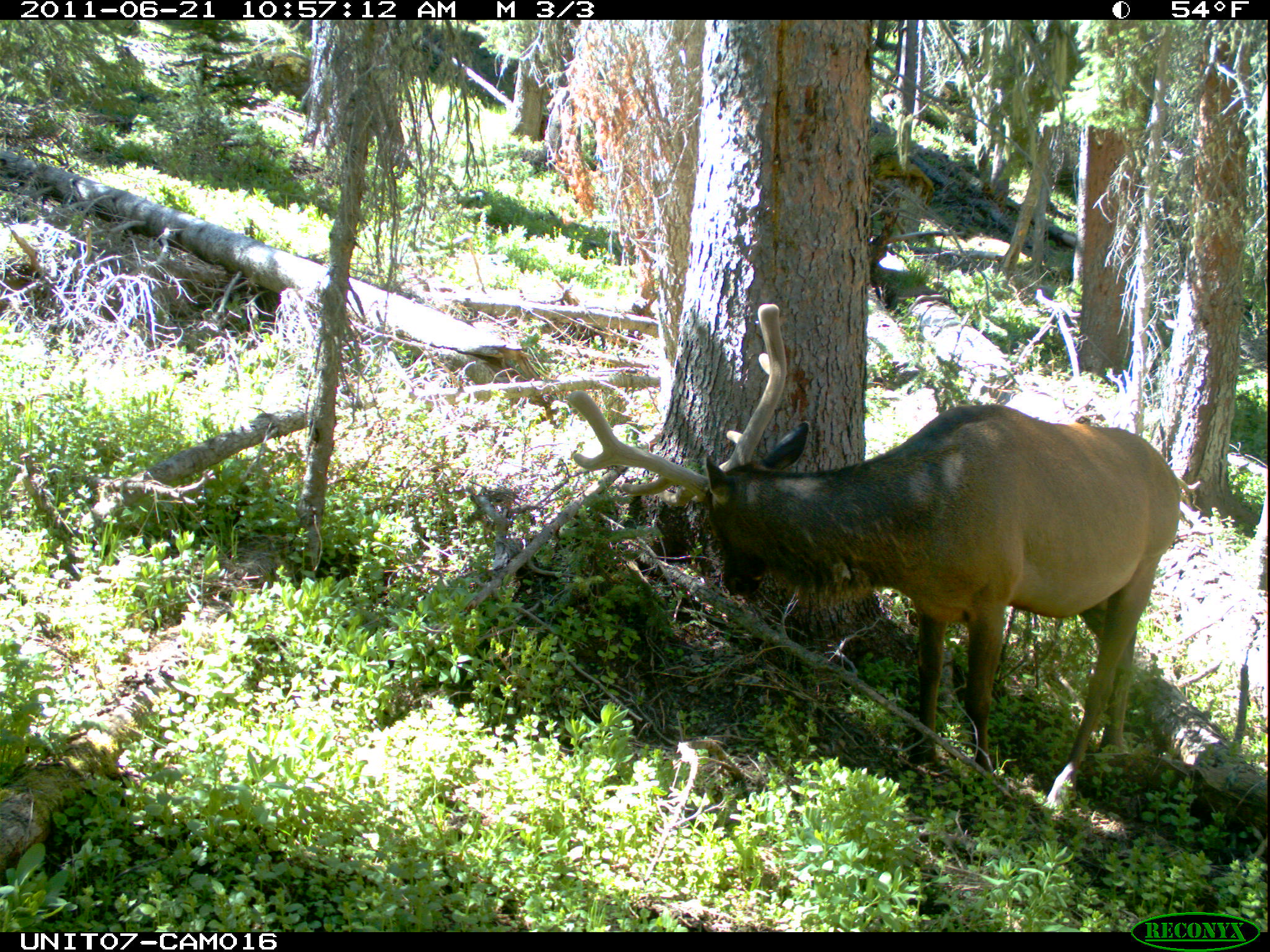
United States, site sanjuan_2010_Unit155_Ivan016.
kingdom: Animalia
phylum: Chordata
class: Mammalia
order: Artiodactyla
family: Cervidae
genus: Cervus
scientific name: Cervus elaphus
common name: red deer